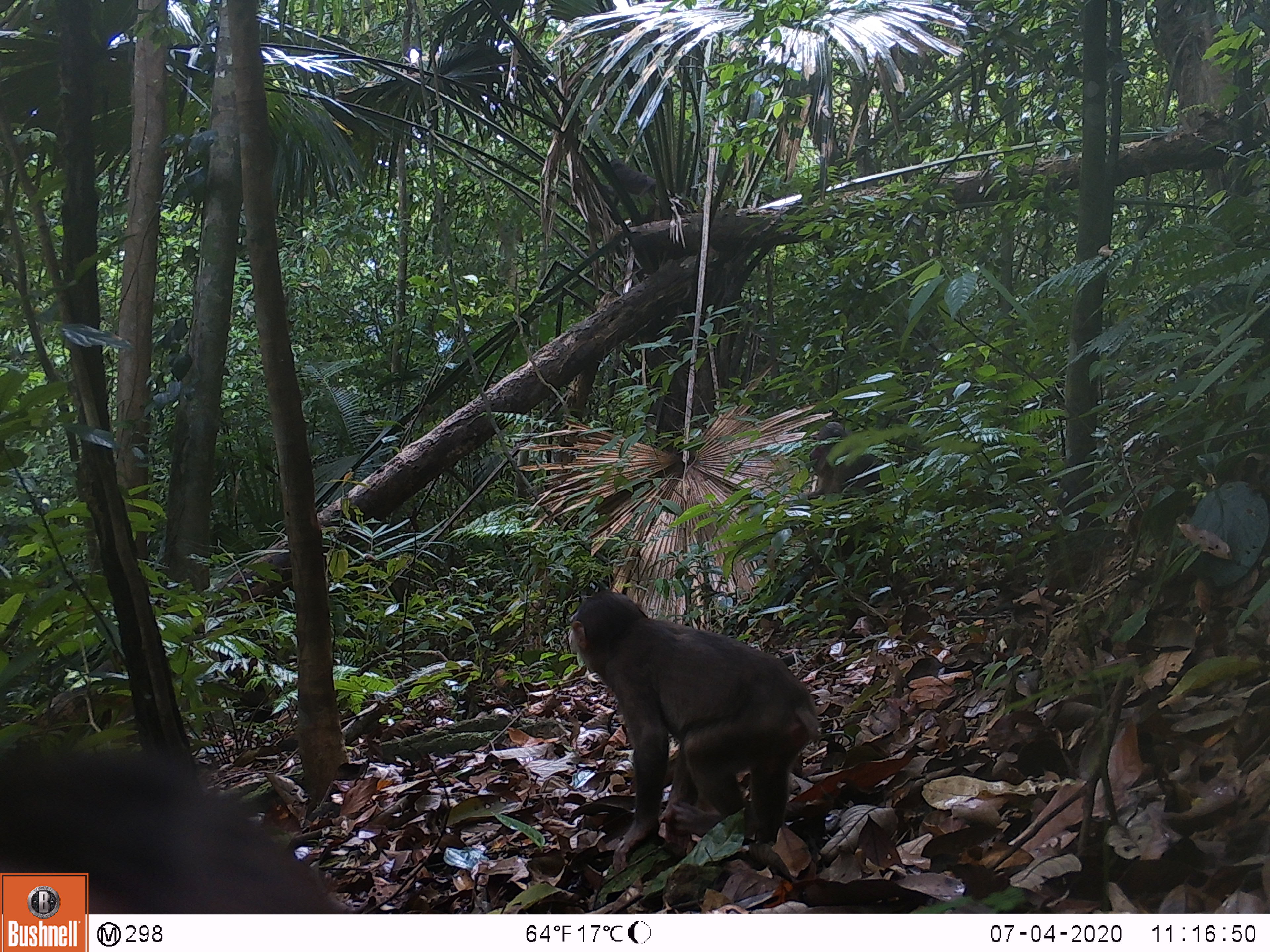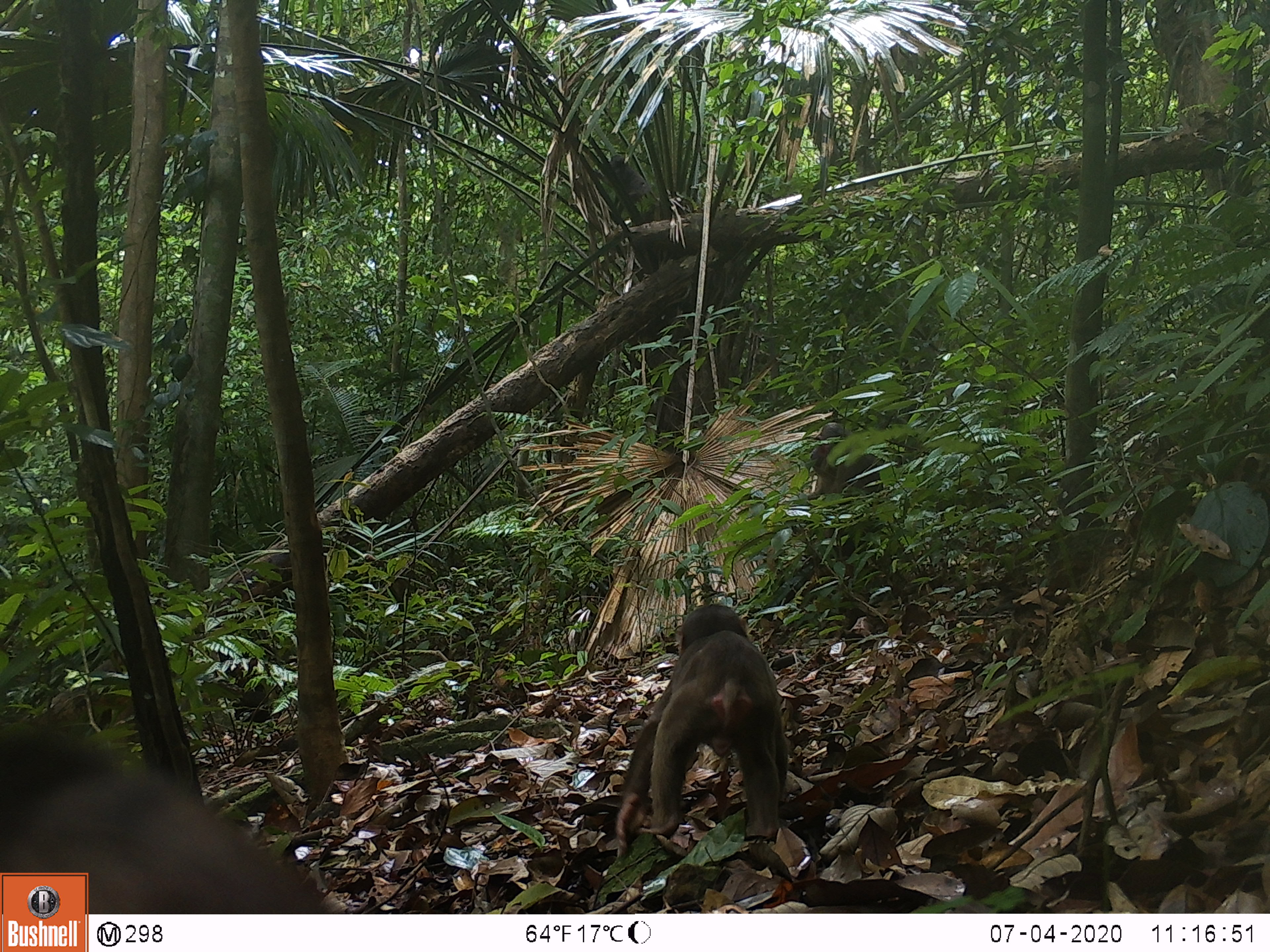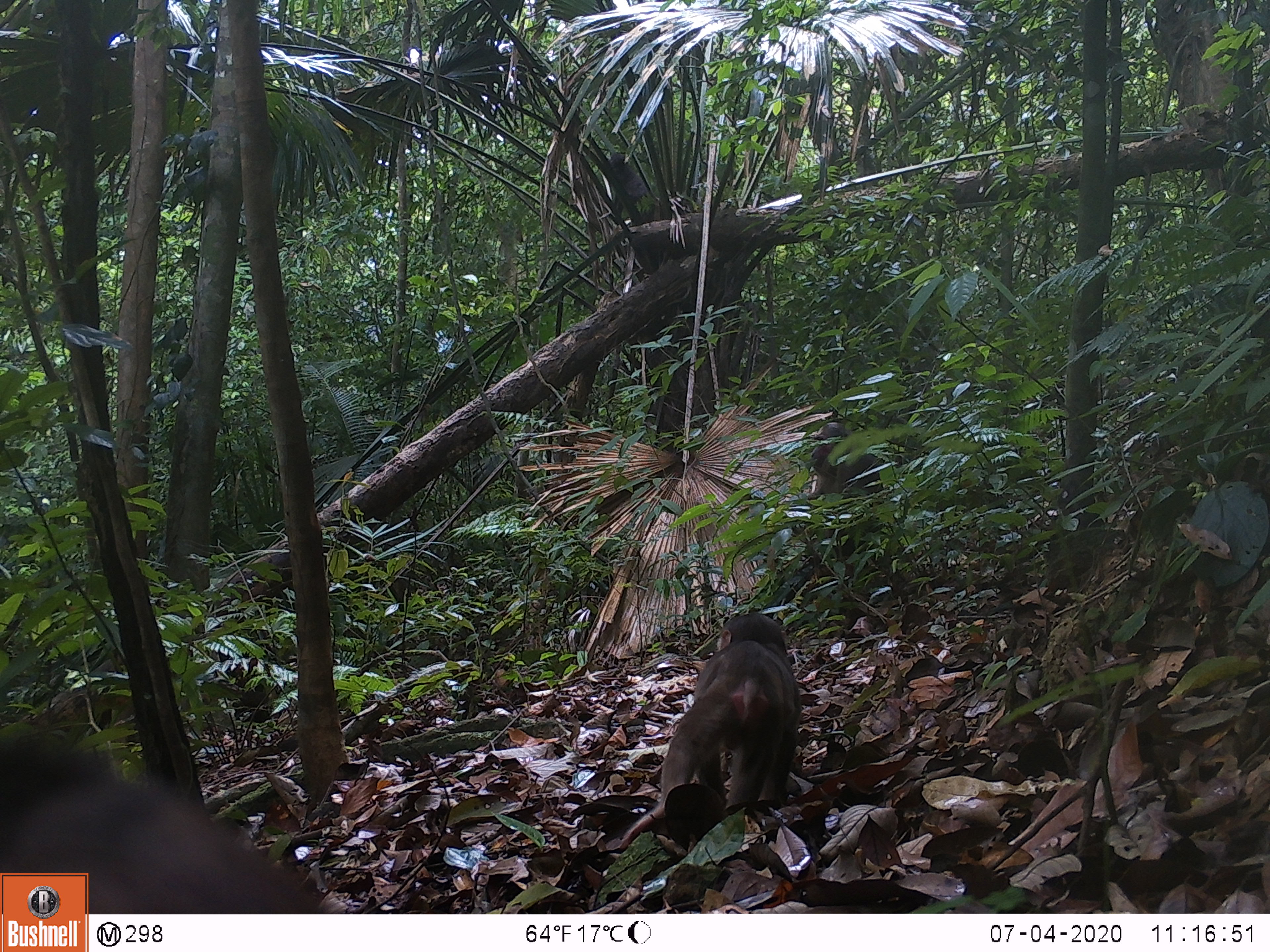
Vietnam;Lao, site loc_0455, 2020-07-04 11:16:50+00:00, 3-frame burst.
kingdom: Animalia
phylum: Chordata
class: Mammalia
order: Primates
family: Cercopithecidae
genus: Macaca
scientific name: Macaca arctoides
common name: stump-tailed macaque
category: stump tailed macaque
Stump tailed macaque (stump-tailed macaque) (Macaca arctoides). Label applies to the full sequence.